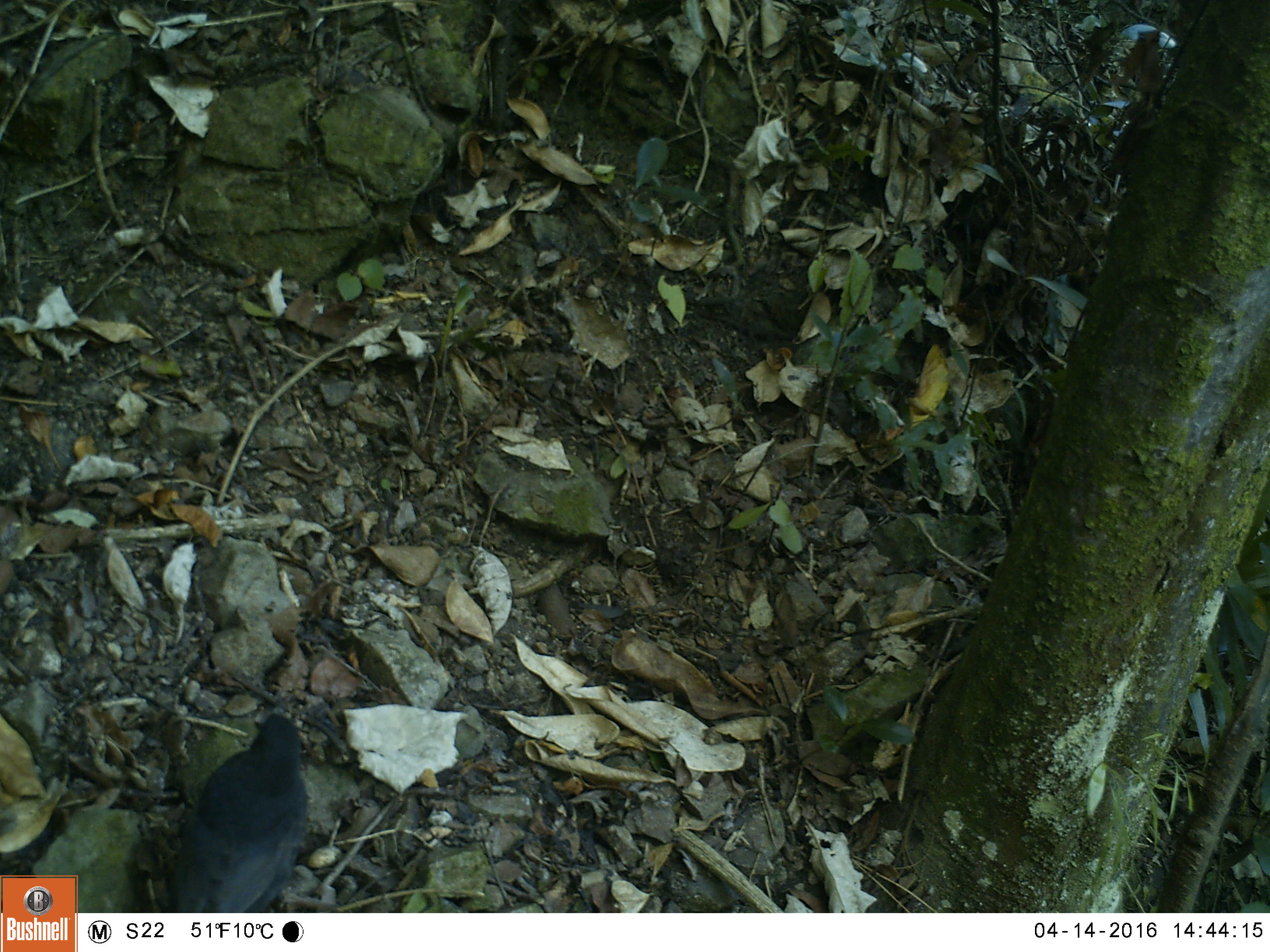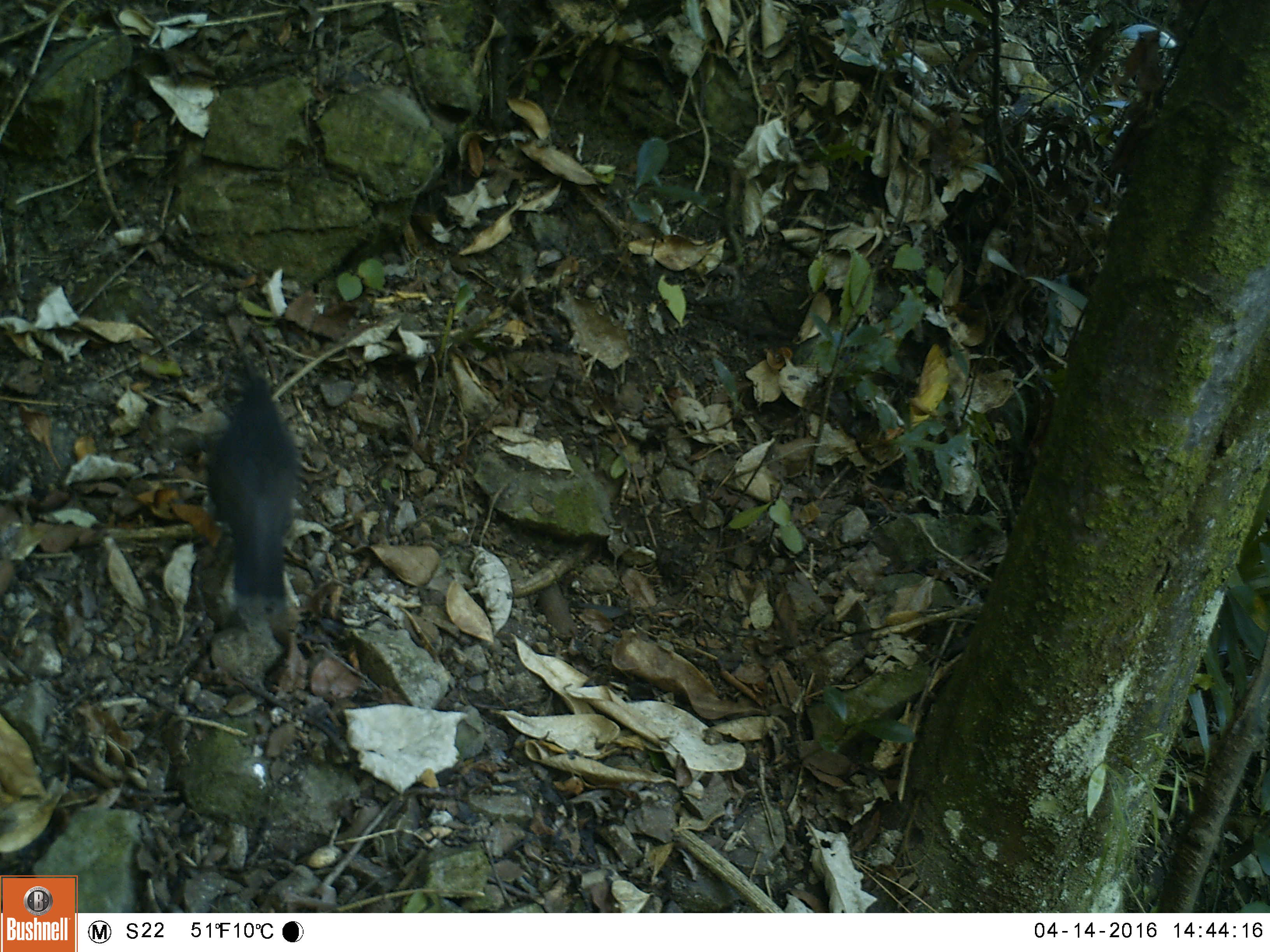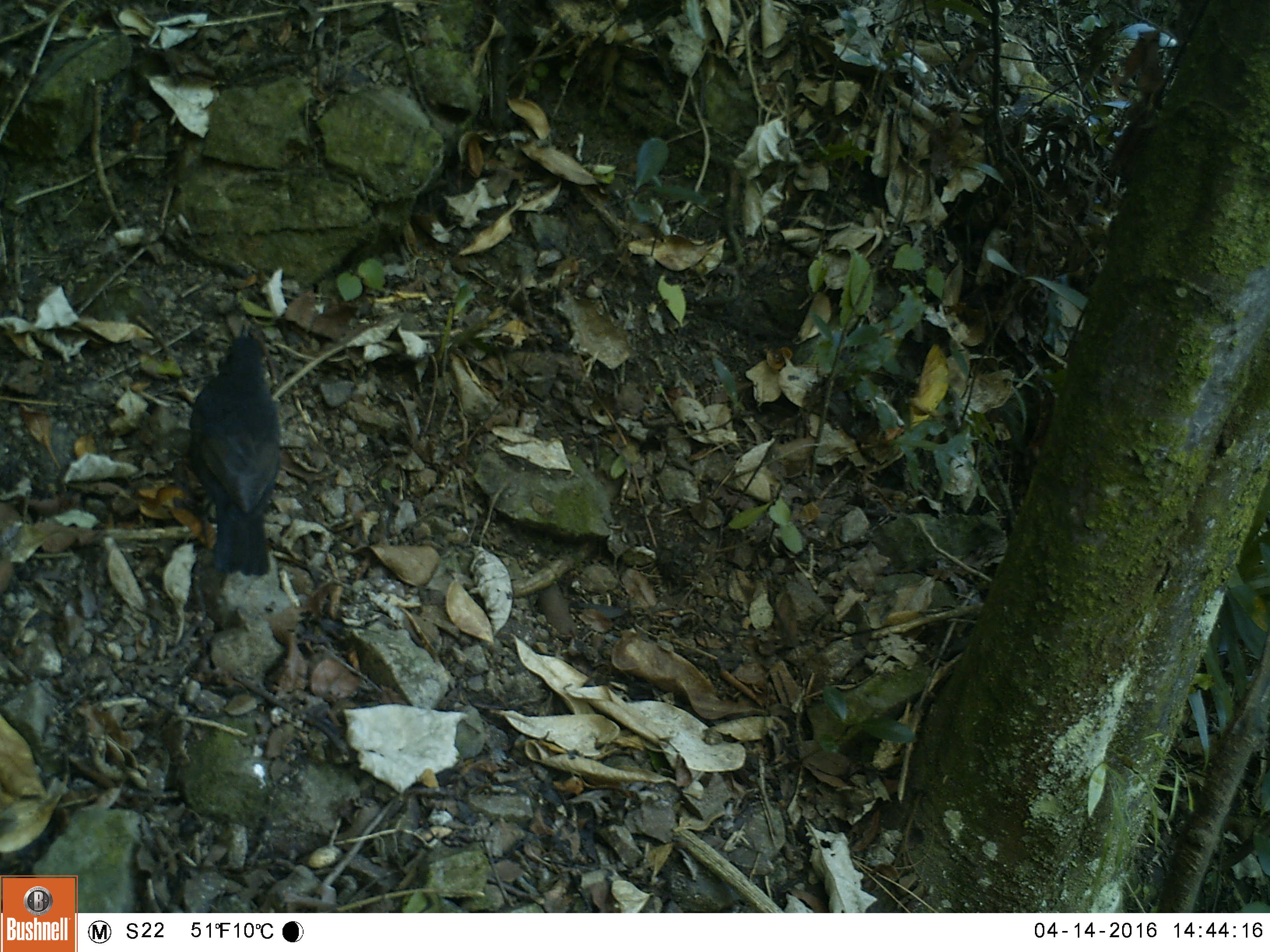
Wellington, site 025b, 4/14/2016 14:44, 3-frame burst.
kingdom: Animalia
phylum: Chordata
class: Aves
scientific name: Aves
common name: bird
Bird (Aves).